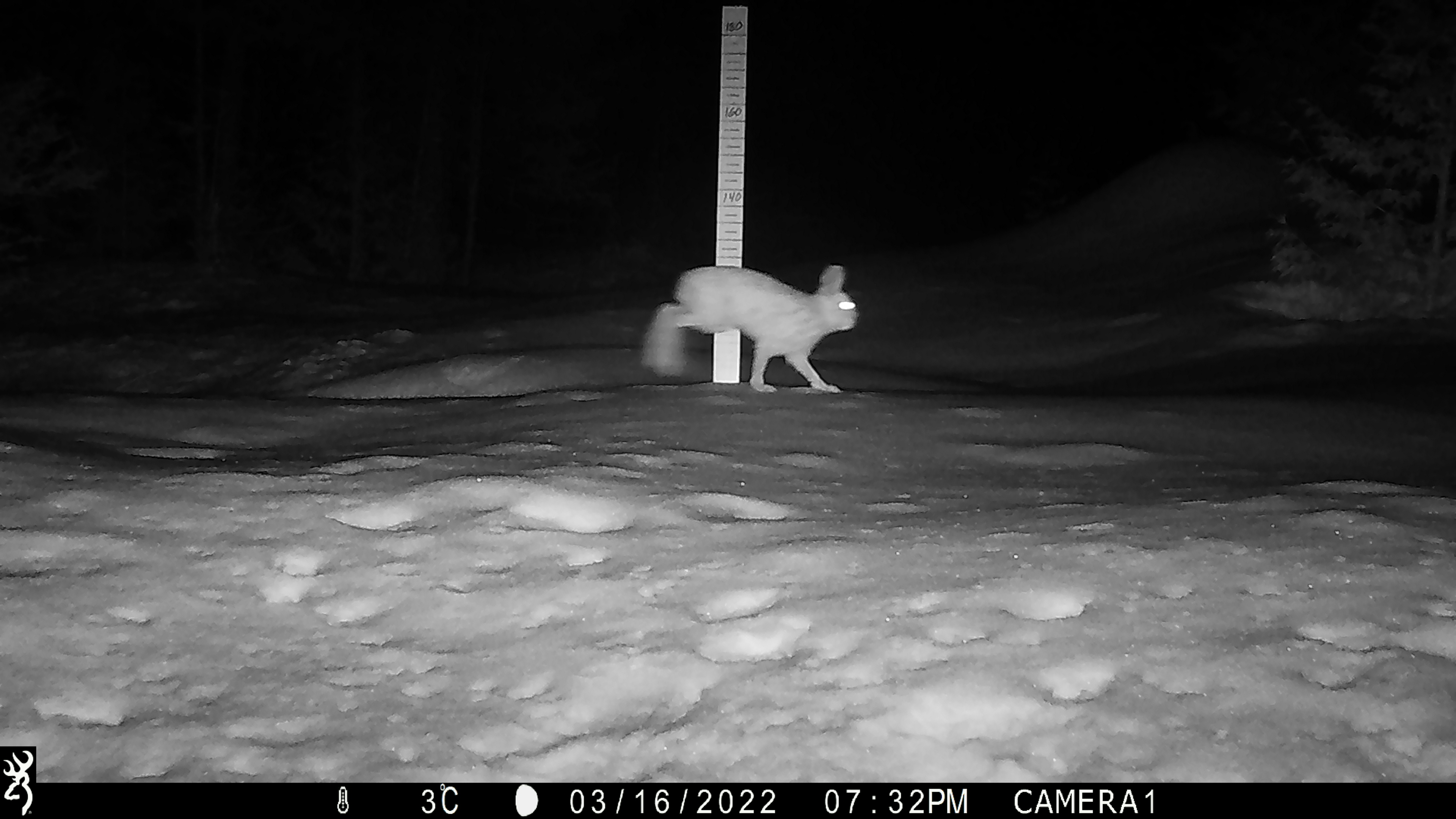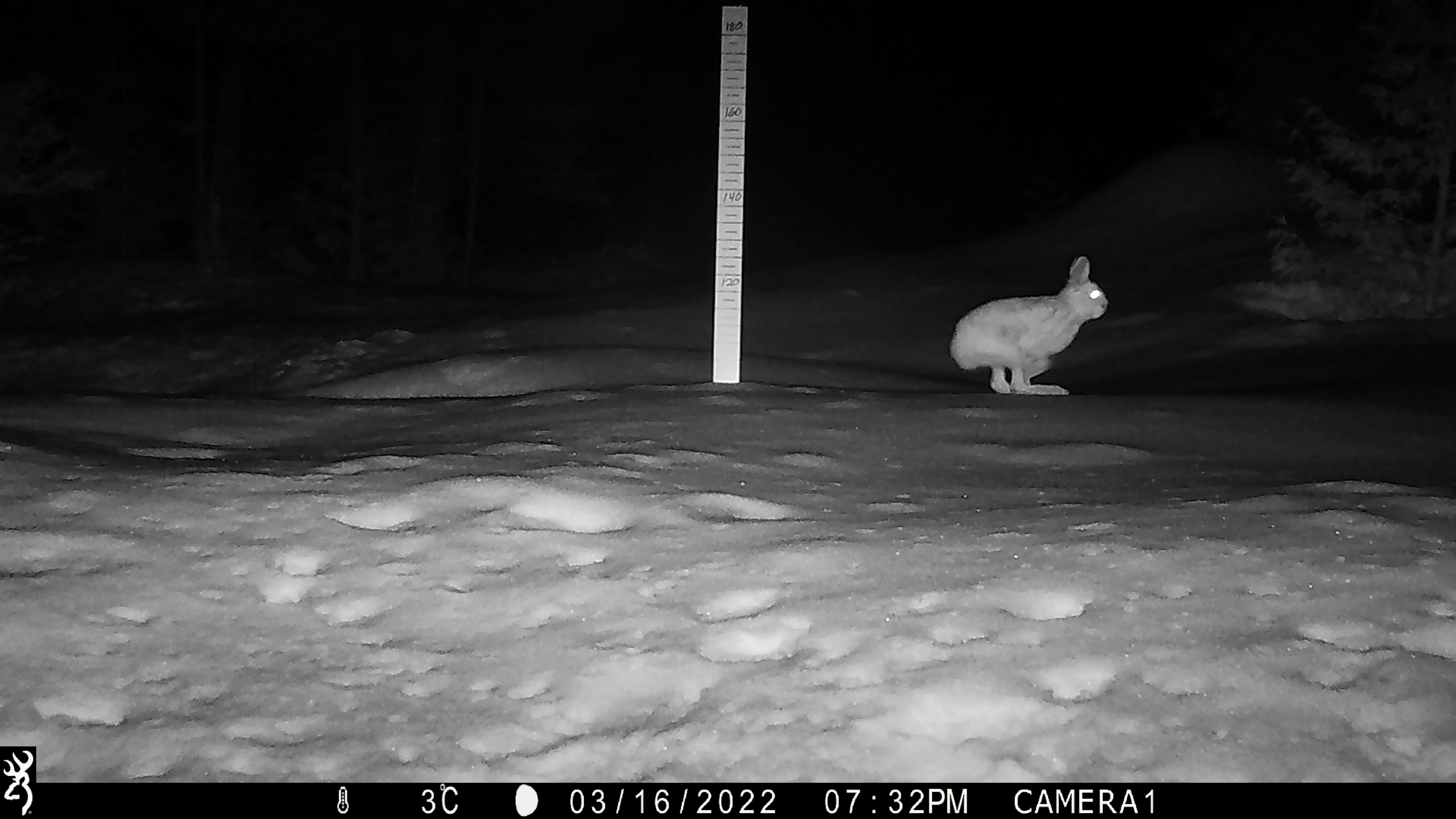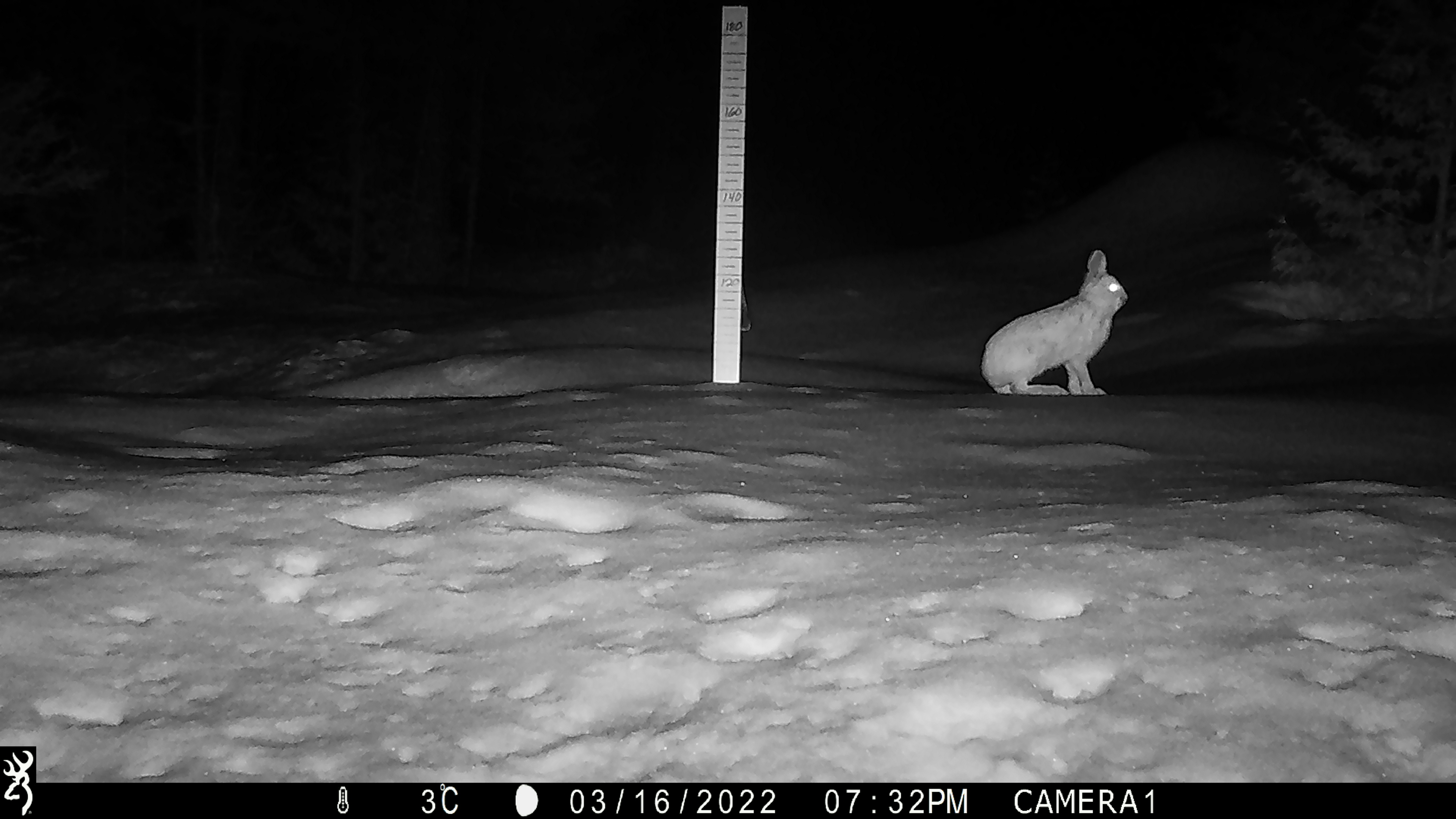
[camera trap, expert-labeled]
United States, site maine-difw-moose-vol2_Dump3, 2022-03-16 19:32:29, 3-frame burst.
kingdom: Animalia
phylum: Chordata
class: Mammalia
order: Lagomorpha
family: Leporidae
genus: Lepus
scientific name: Lepus americanus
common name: snowshoe hare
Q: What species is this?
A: Snowshoe hare (Lepus americanus).